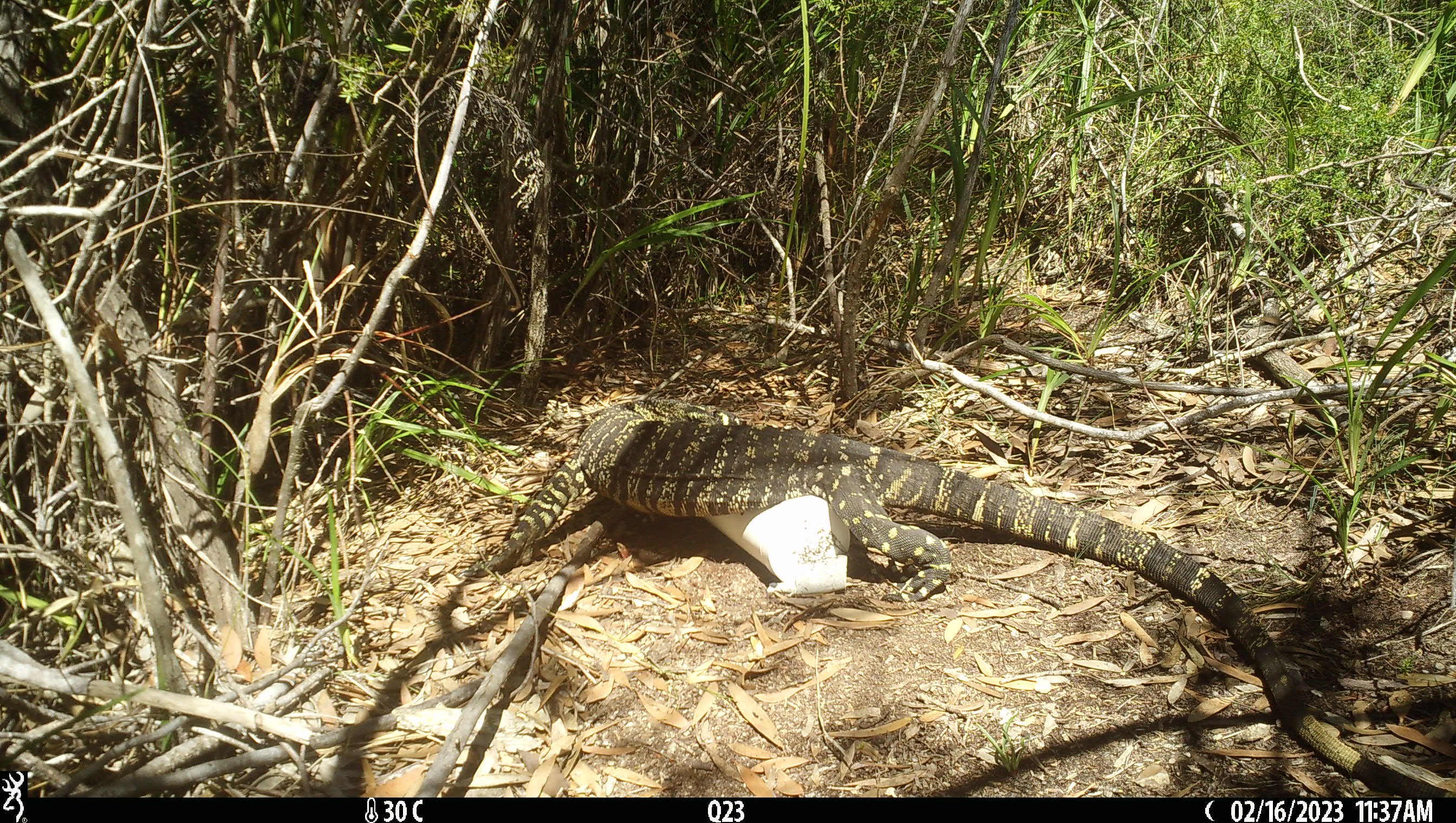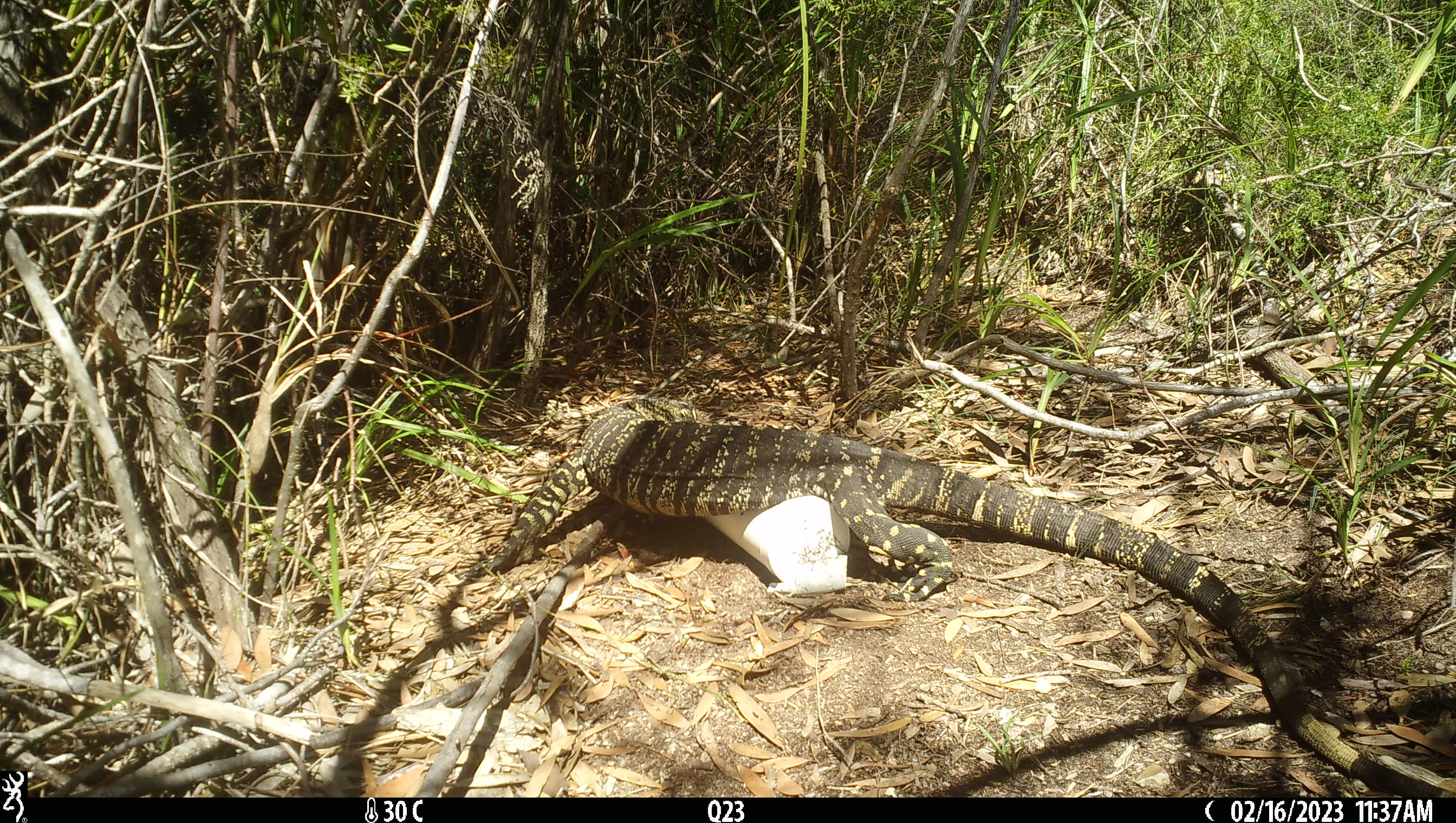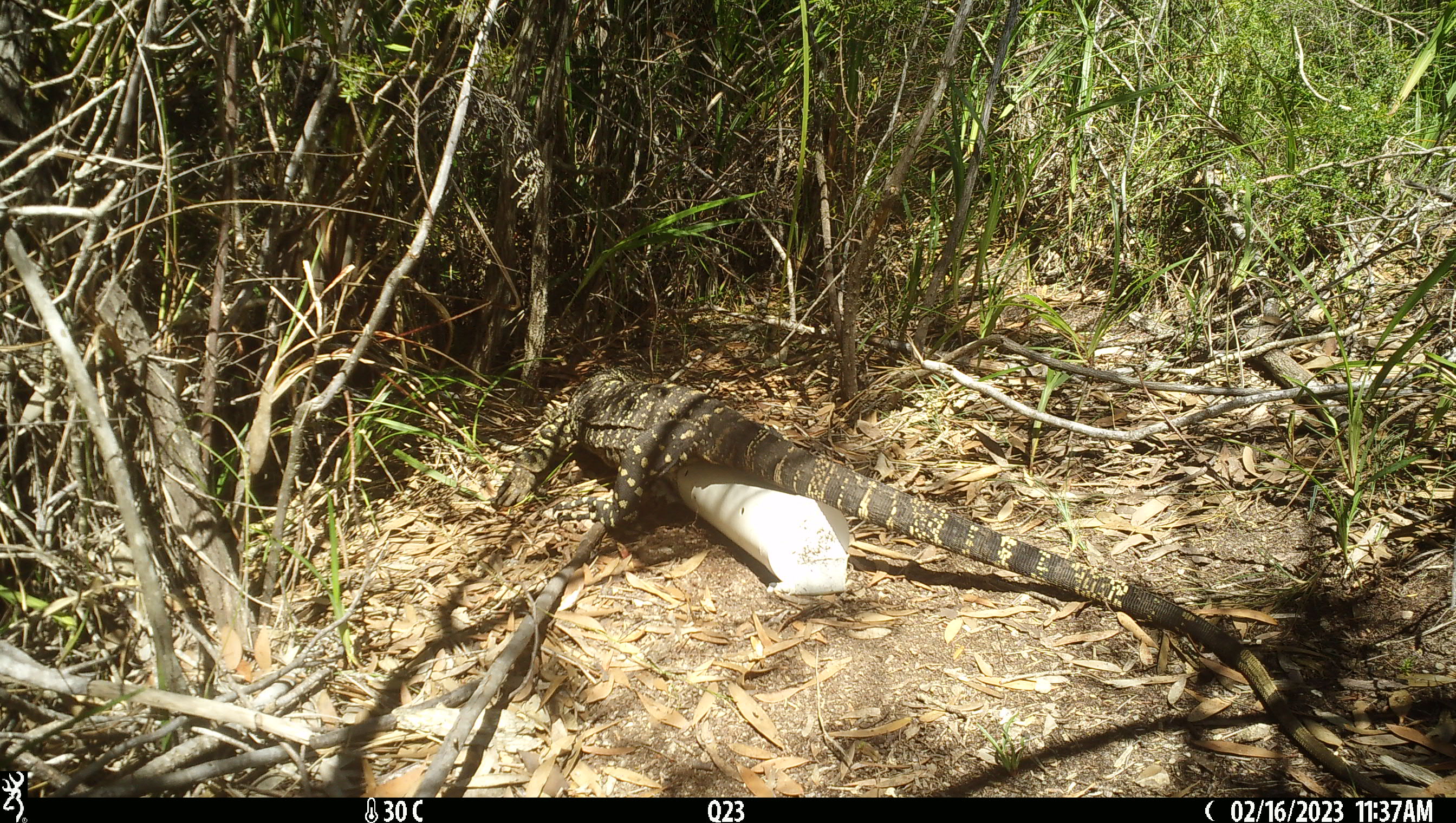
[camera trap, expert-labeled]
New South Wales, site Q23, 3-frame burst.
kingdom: Animalia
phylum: Chordata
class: Reptilia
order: Squamata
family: Varanidae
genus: Varanus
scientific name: Varanus varius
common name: lace monitor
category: goanna